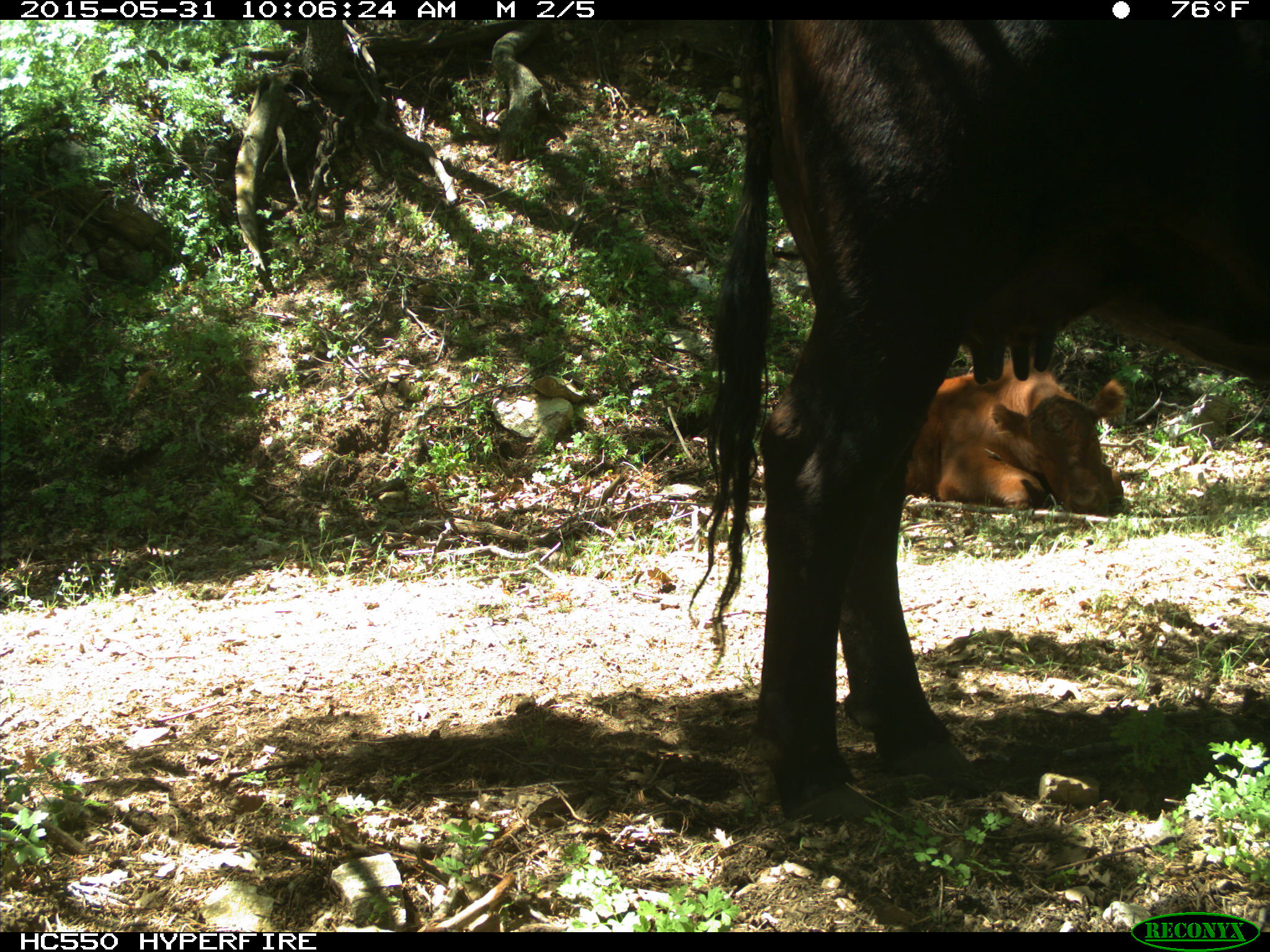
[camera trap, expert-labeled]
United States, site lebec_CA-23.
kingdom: Animalia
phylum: Chordata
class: Mammalia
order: Artiodactyla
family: Bovidae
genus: Bos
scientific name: Bos taurus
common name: domestic cow